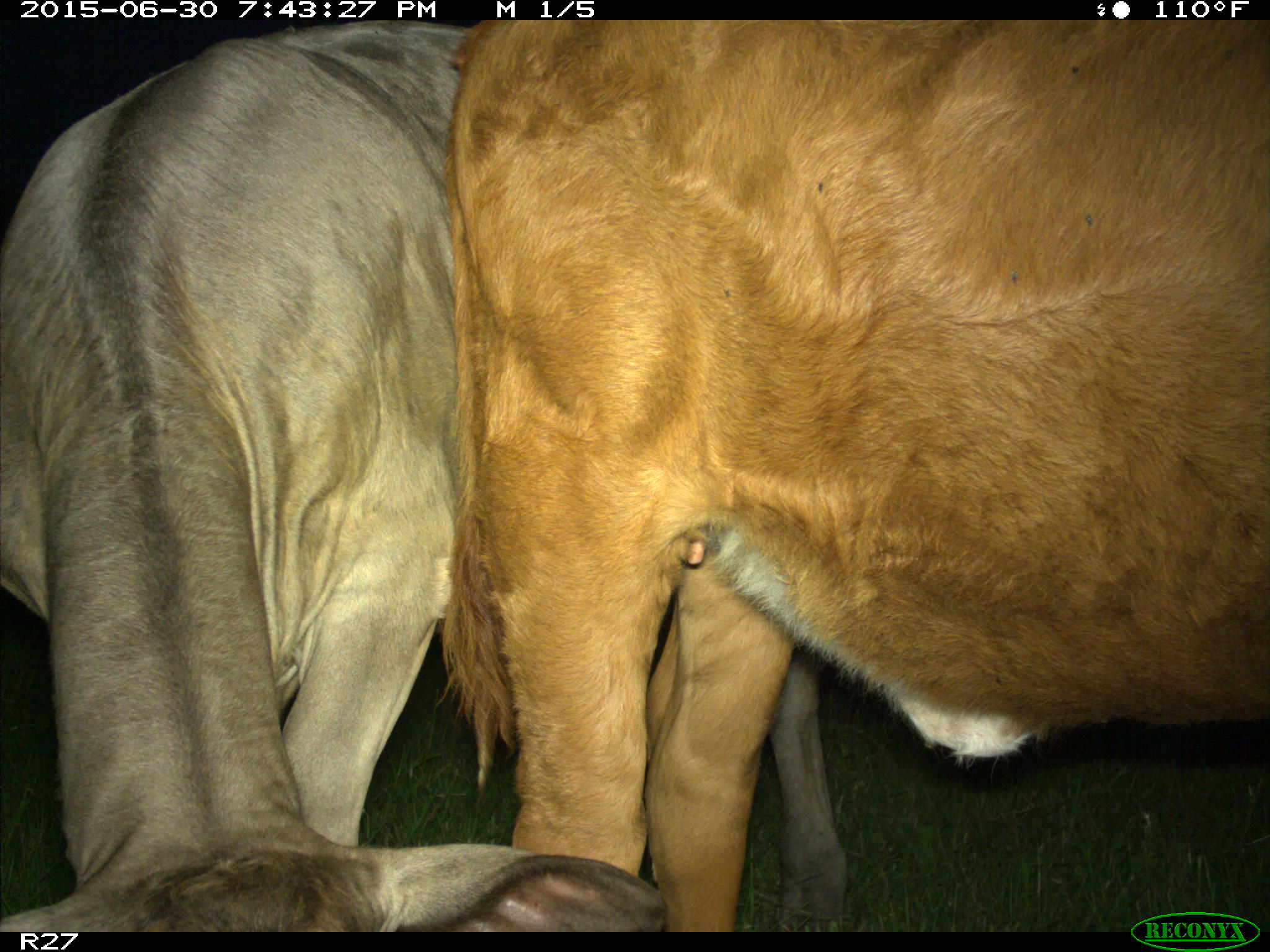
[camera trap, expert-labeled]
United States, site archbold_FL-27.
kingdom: Animalia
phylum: Chordata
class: Mammalia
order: Artiodactyla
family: Bovidae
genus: Bos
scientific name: Bos taurus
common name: domestic cow